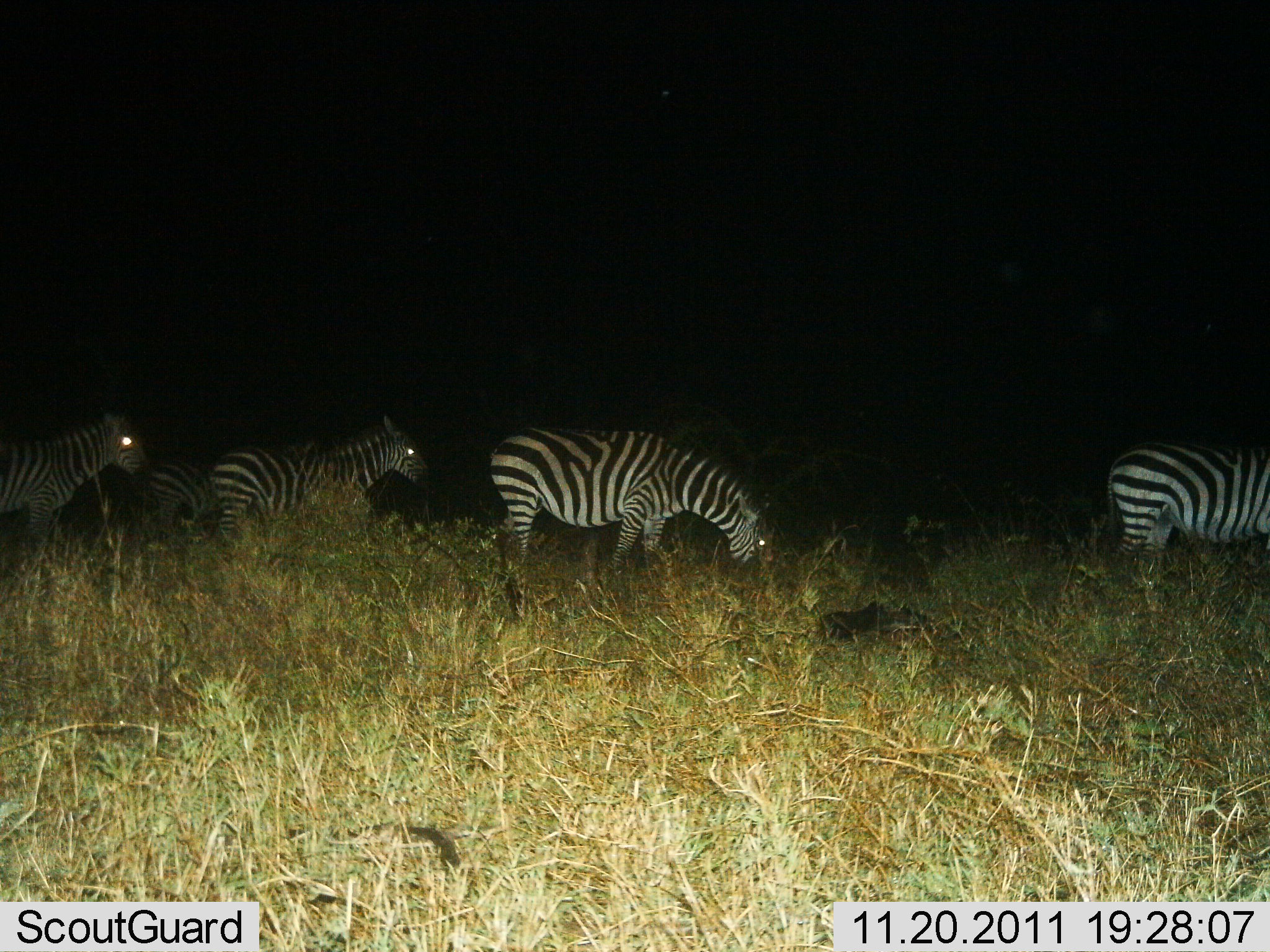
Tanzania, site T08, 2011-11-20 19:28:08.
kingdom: Animalia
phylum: Chordata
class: Mammalia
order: Perissodactyla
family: Equidae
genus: Equus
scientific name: Equus quagga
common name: plains zebra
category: zebra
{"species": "zebra (plains zebra) (Equus quagga)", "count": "5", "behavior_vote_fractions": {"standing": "40%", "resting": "0%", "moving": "60%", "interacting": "0%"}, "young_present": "0%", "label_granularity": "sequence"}